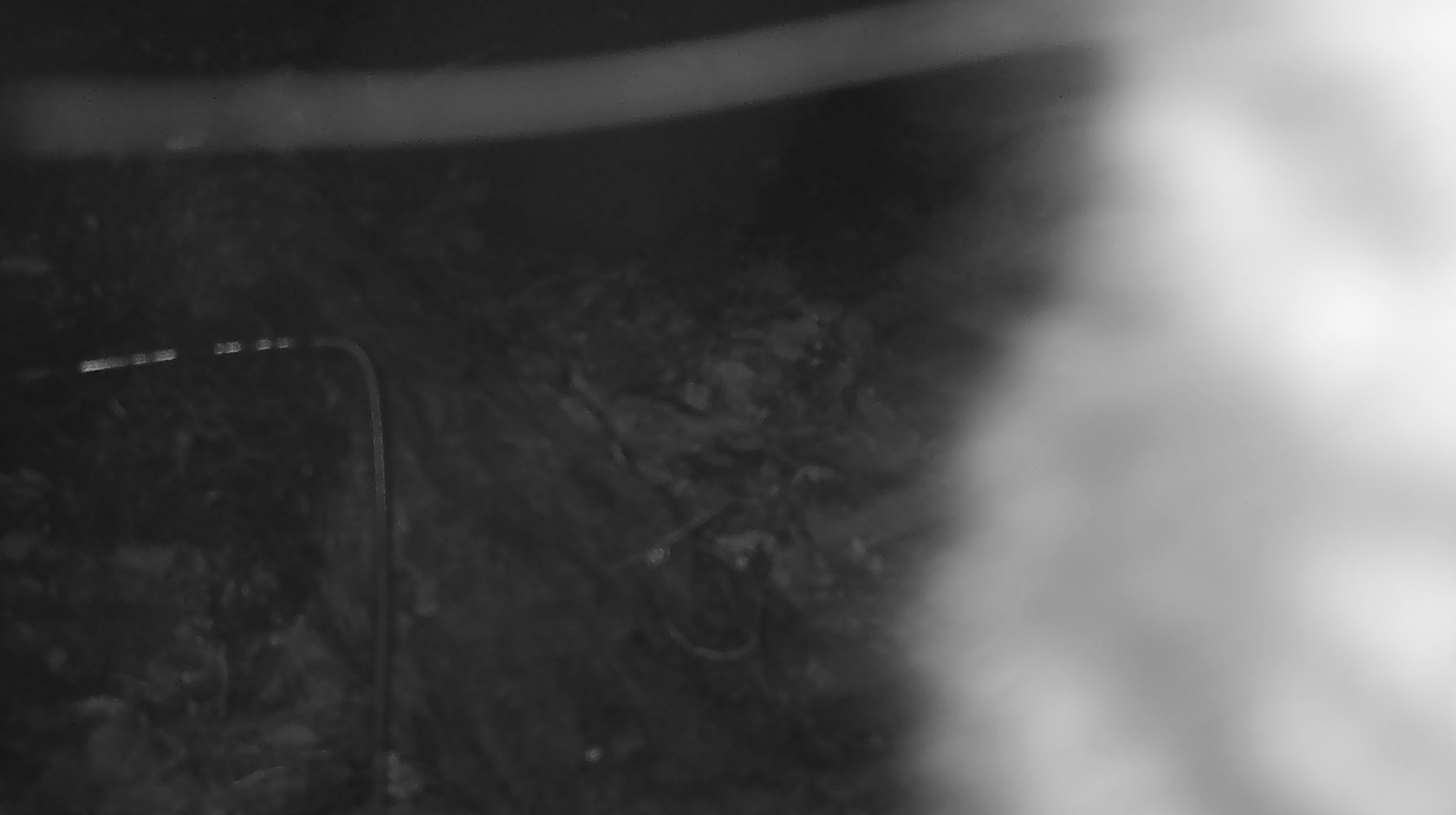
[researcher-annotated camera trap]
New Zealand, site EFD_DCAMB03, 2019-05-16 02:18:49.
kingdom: Animalia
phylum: Chordata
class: Mammalia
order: Diprotodontia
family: Phalangeridae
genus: Trichosurus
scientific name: Trichosurus vulpecula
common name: common brushtail possum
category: possum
Possum (common brushtail possum) (Trichosurus vulpecula).